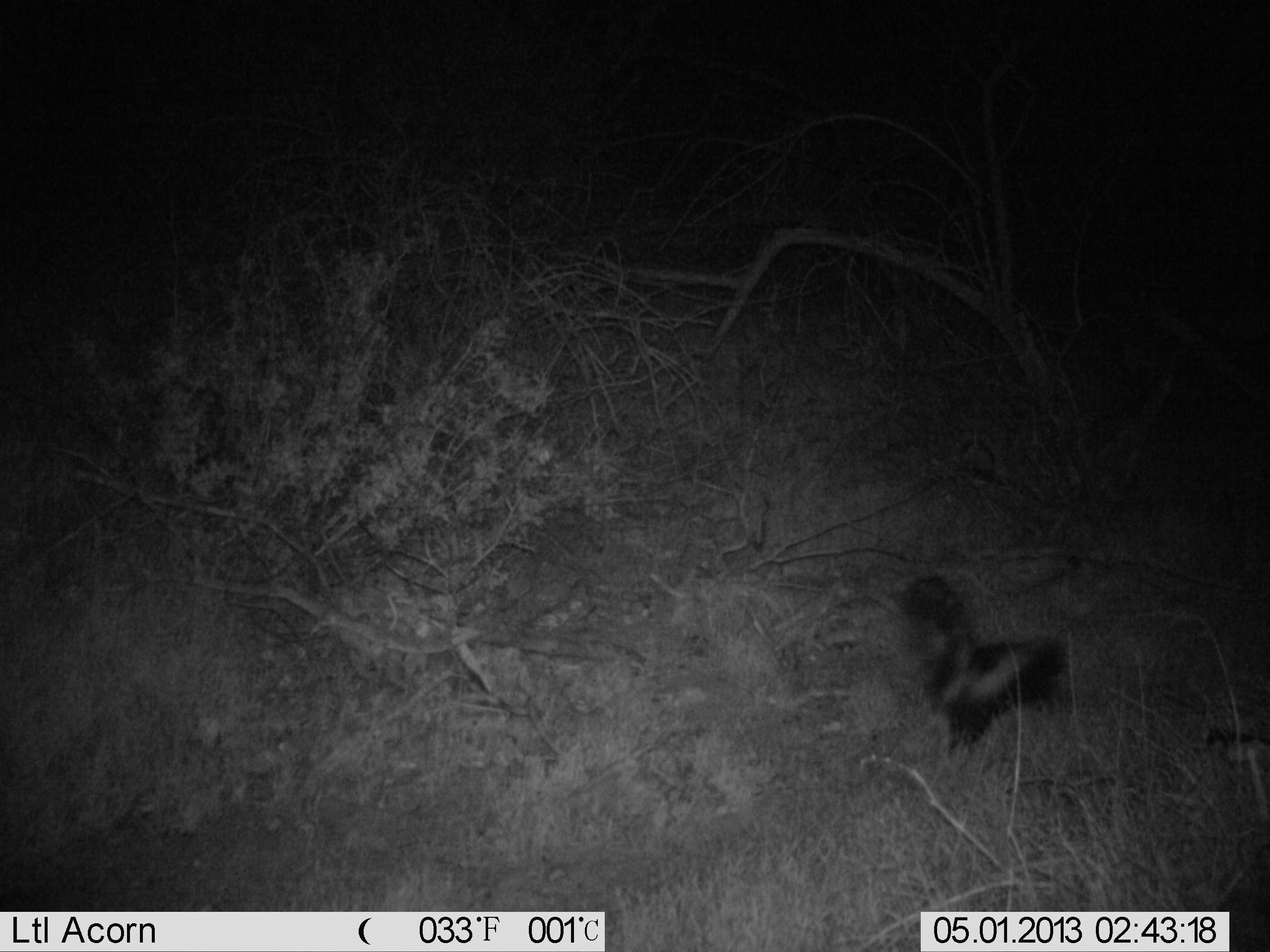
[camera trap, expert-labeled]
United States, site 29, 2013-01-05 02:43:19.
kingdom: Animalia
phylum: Chordata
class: Mammalia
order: Carnivora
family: Mephitidae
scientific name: Mephitidae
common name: skunk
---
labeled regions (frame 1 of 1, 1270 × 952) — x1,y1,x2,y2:
skunk: 891,572,1072,761